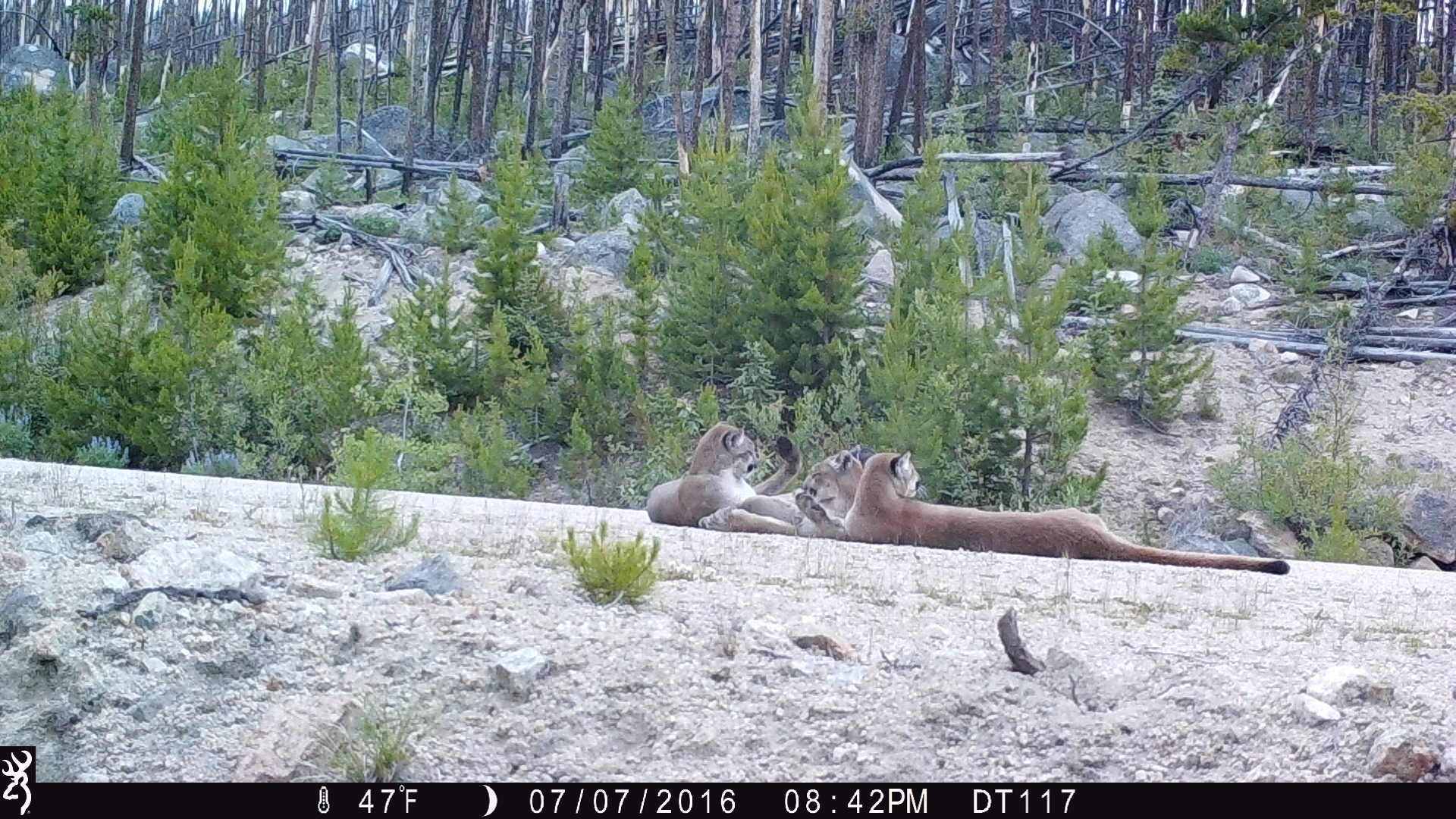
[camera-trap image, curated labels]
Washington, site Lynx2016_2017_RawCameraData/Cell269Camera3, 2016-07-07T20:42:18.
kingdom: Animalia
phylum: Chordata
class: Mammalia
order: Carnivora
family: Felidae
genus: Puma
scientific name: Puma concolor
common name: mountain lion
Puma concolor (mountain lion). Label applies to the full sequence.